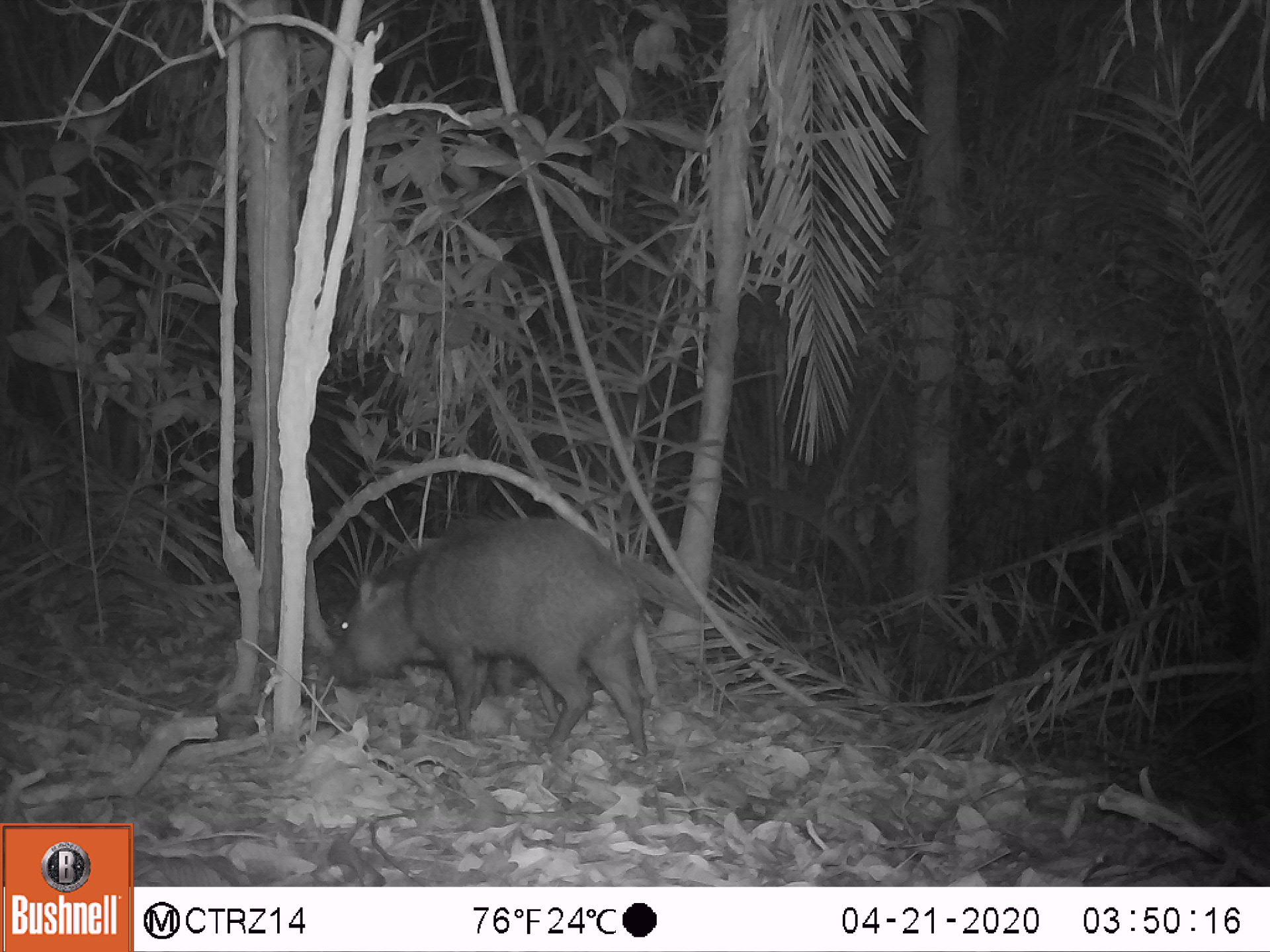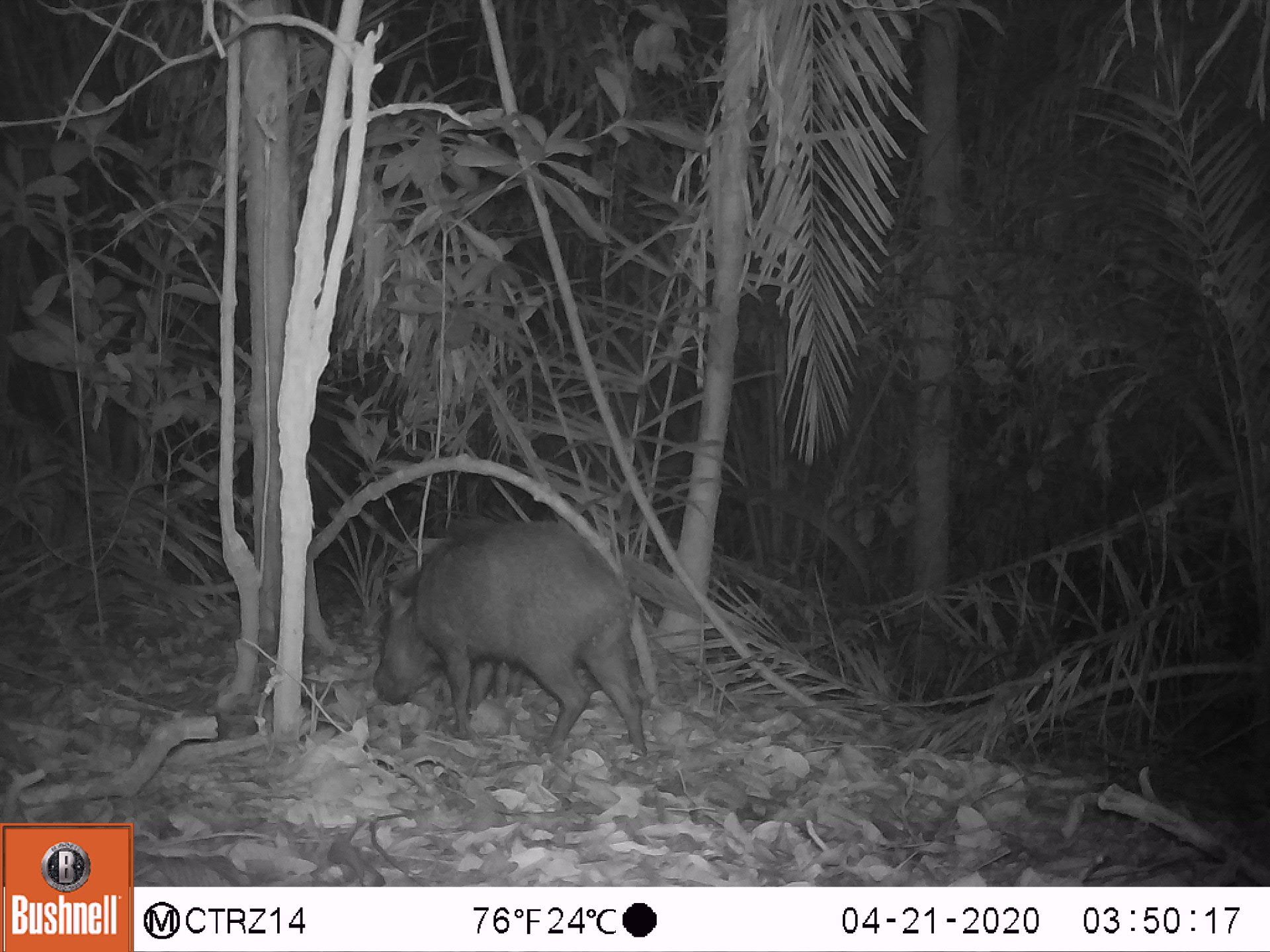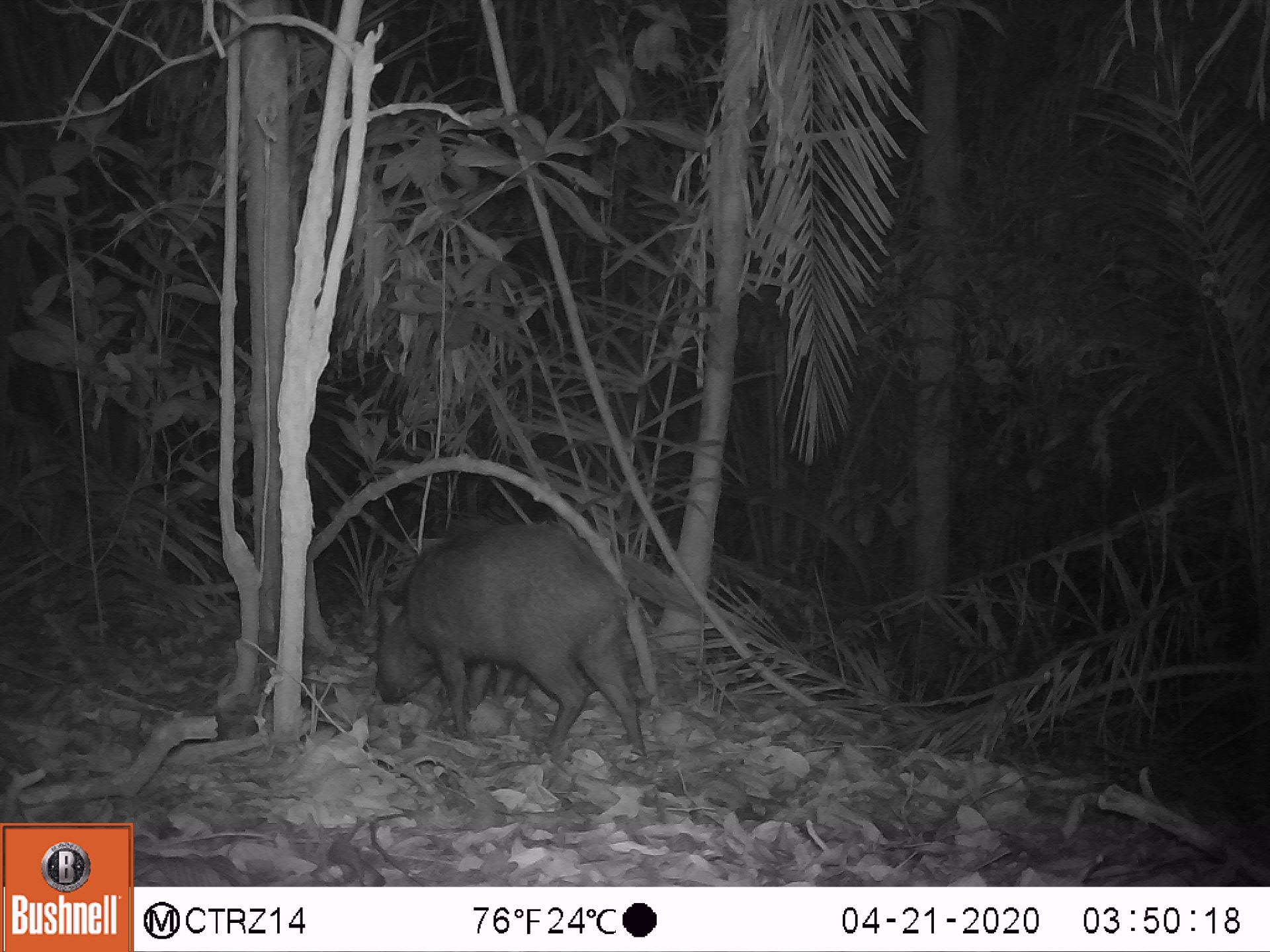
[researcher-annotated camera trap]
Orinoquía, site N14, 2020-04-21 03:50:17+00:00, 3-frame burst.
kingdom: Animalia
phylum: Chordata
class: Mammalia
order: Artiodactyla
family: Tayassuidae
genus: Pecari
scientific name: Pecari tajacu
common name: collared peccary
Collared peccary (Pecari tajacu).